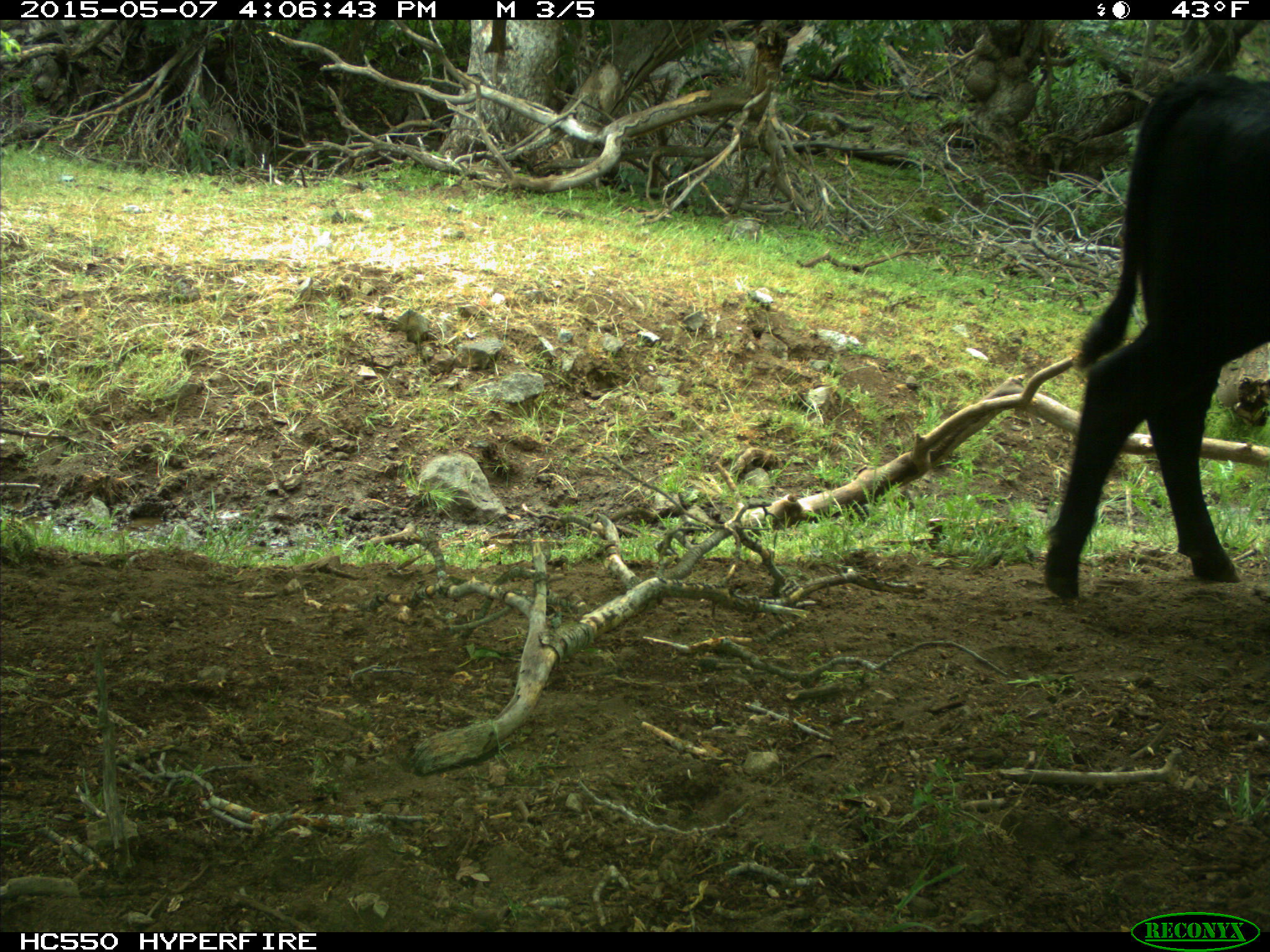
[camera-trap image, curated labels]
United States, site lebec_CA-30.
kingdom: Animalia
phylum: Chordata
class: Mammalia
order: Artiodactyla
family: Bovidae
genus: Bos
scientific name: Bos taurus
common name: domestic cow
Bos taurus (domestic cow).